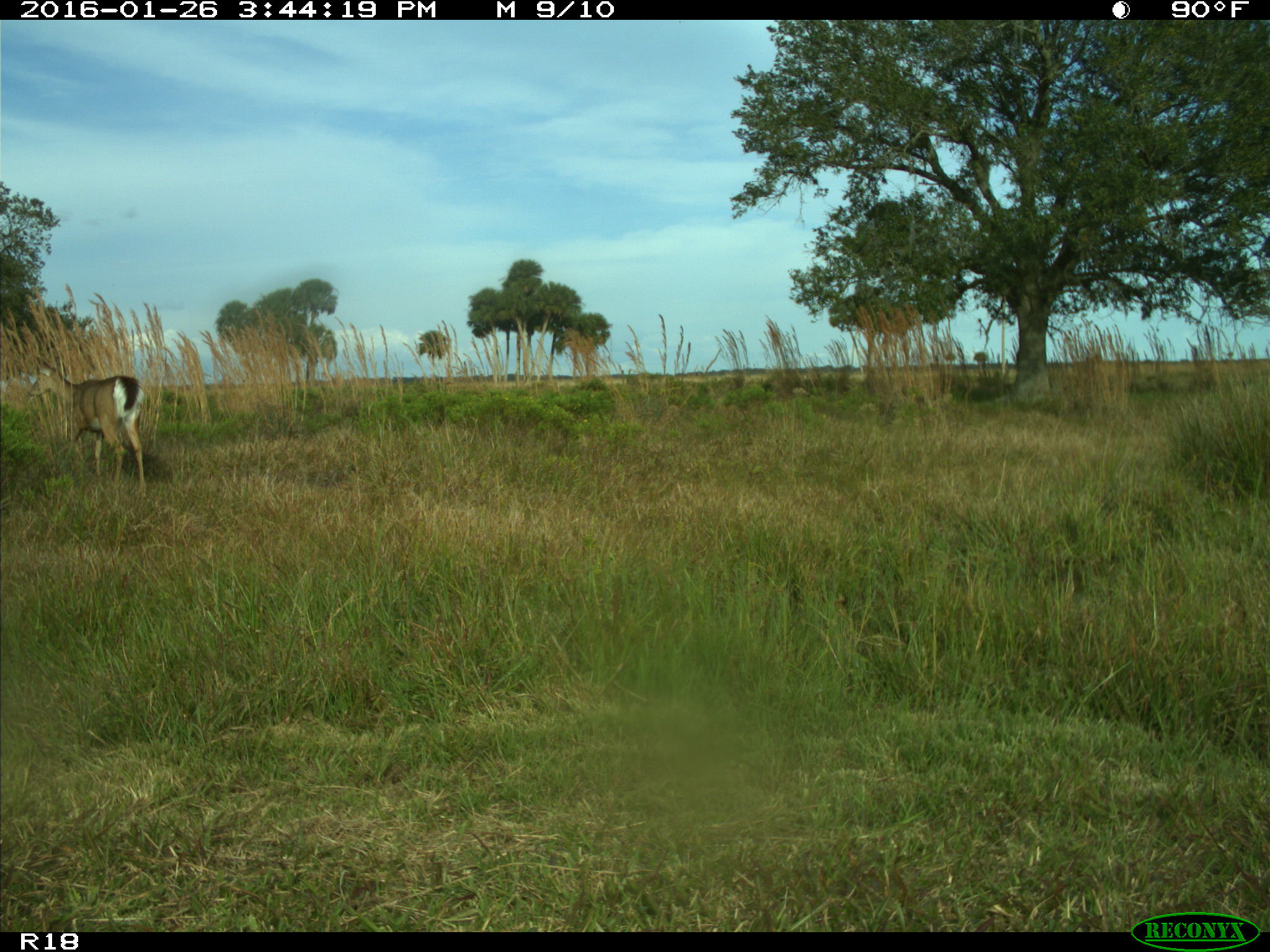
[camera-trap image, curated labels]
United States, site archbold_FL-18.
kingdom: Animalia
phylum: Chordata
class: Mammalia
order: Artiodactyla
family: Cervidae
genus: Odocoileus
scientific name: Odocoileus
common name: deer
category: unidentified deer